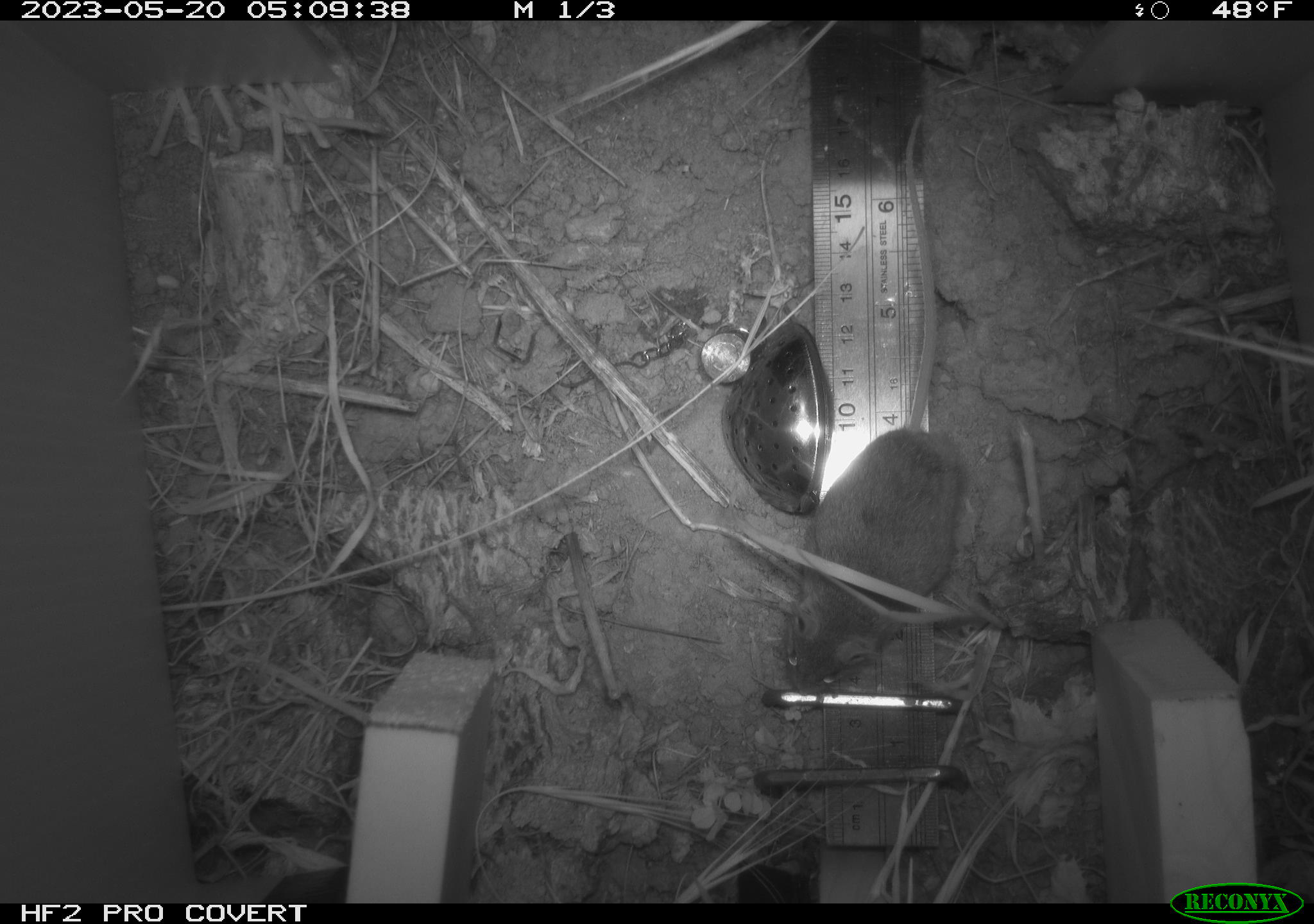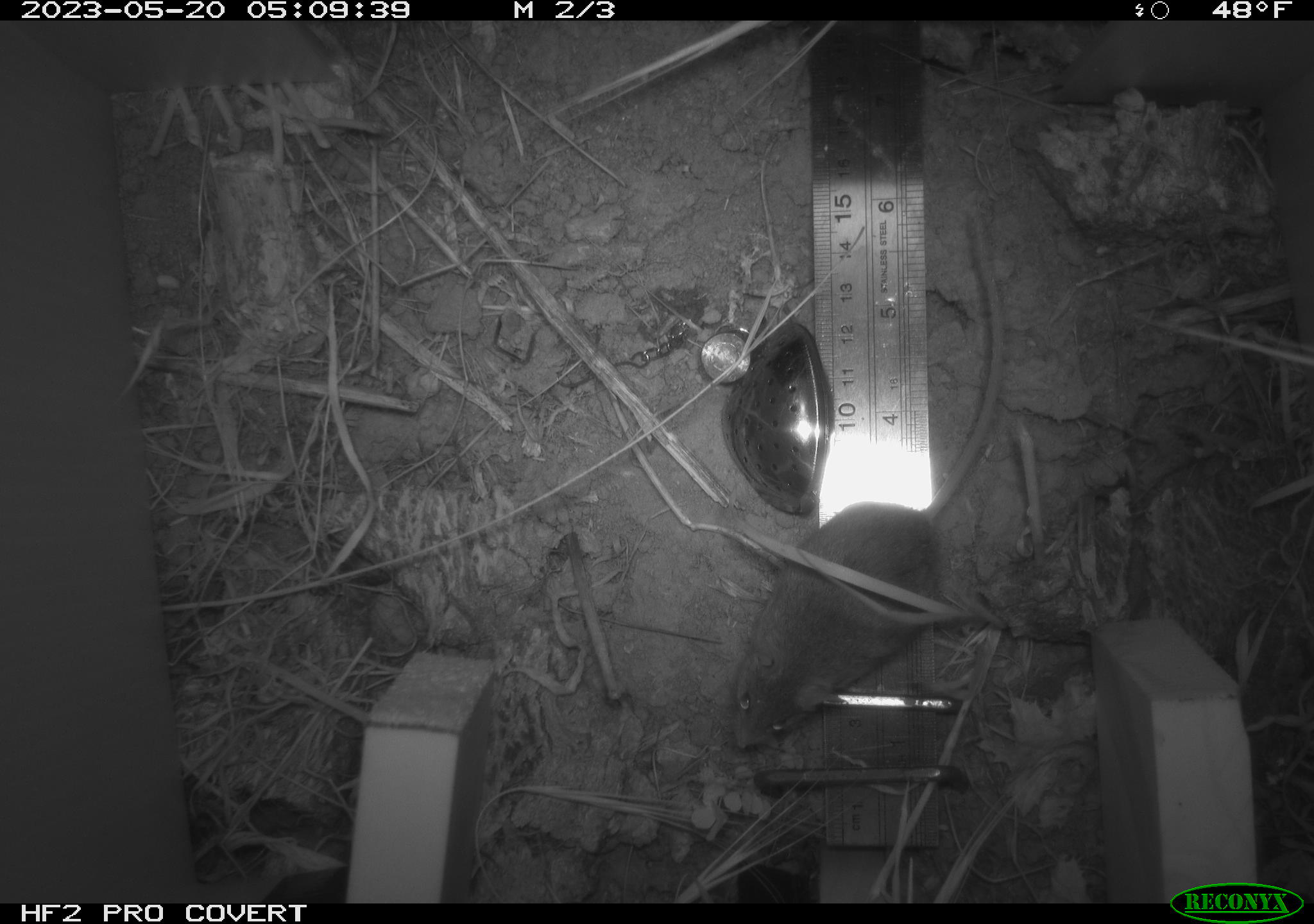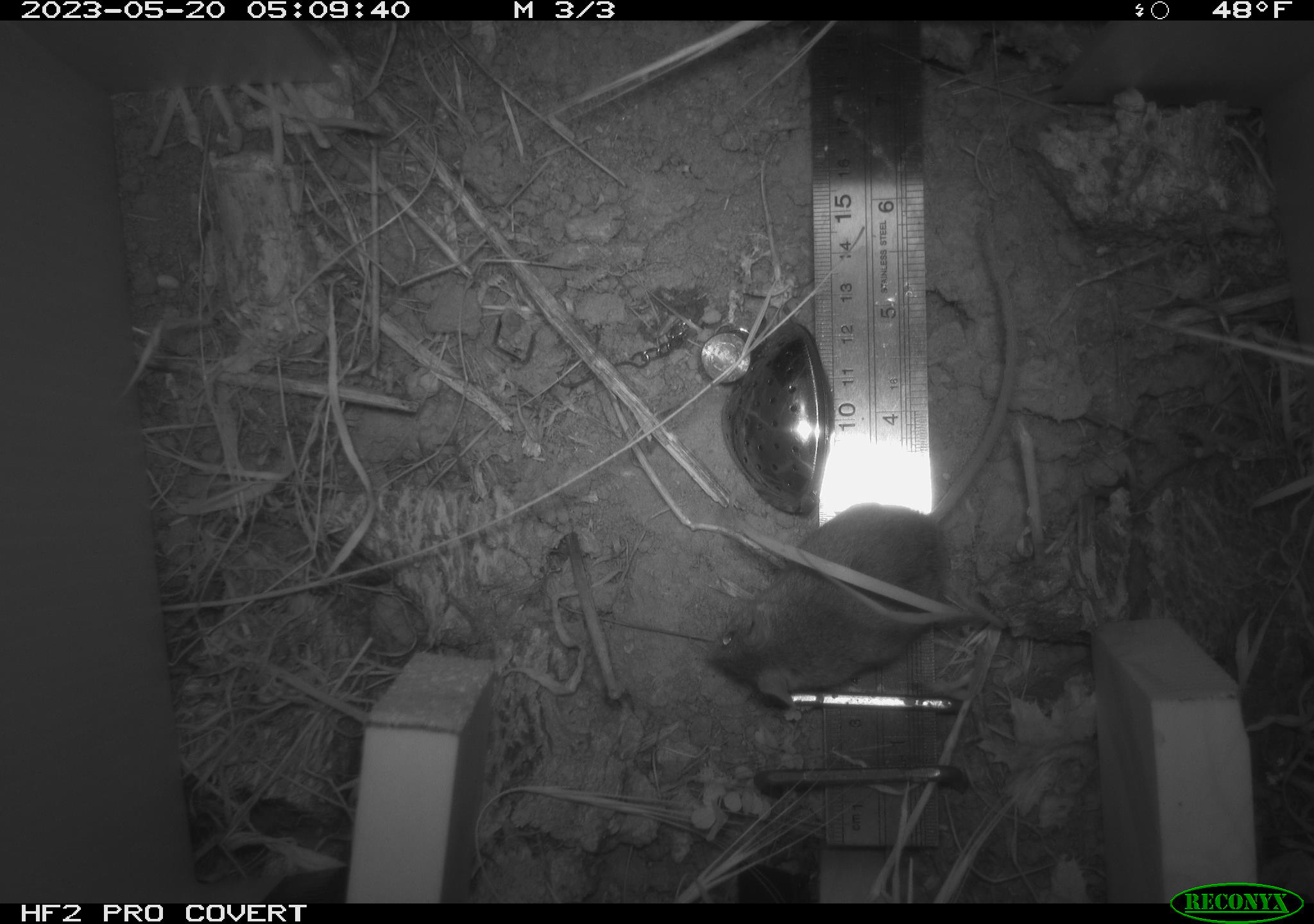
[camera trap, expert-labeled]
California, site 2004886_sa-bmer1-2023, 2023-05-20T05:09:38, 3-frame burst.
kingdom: Animalia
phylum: Chordata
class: Mammalia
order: Rodentia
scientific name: Rodentia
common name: mouse species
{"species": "mouse species (Rodentia)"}